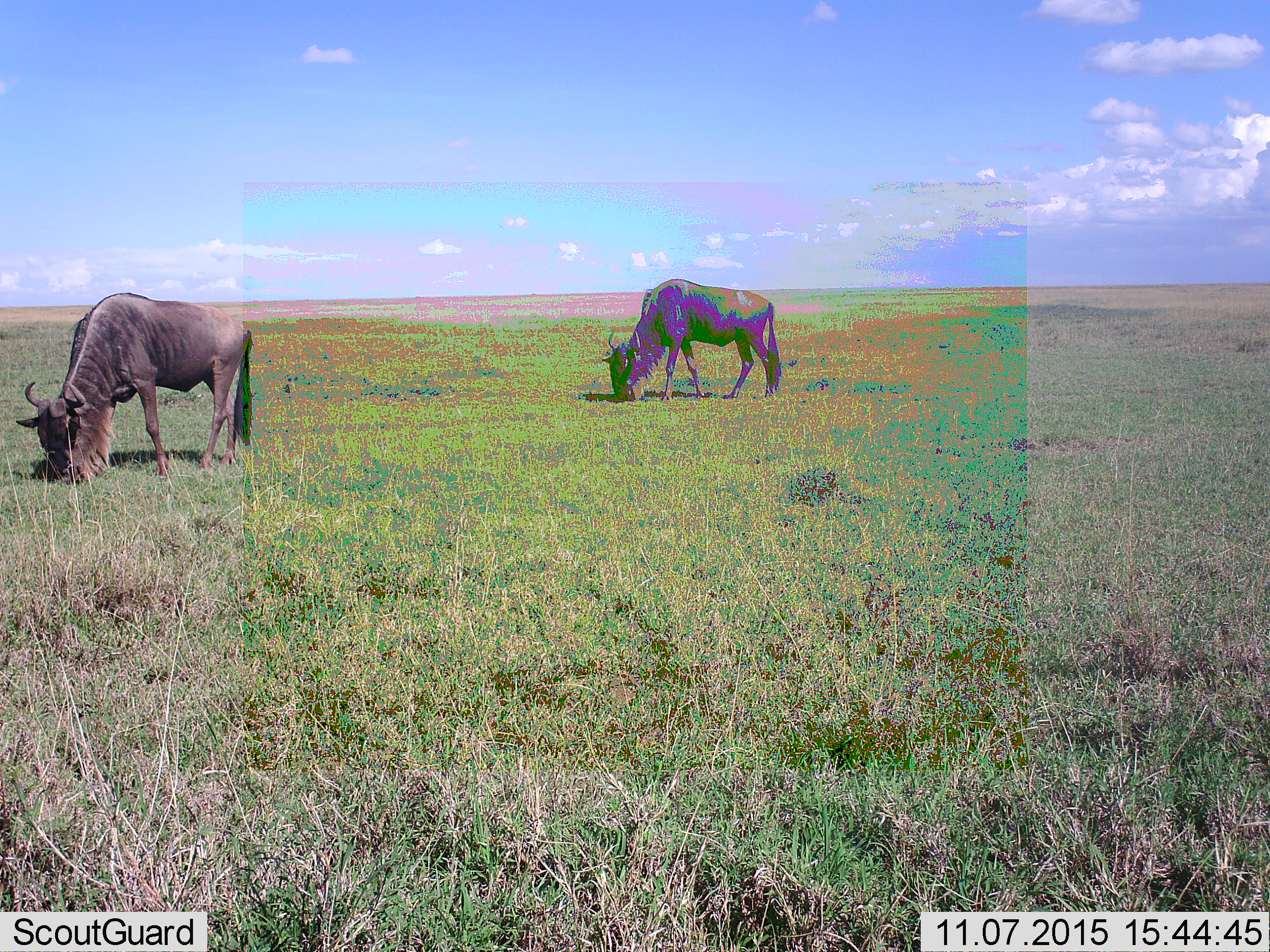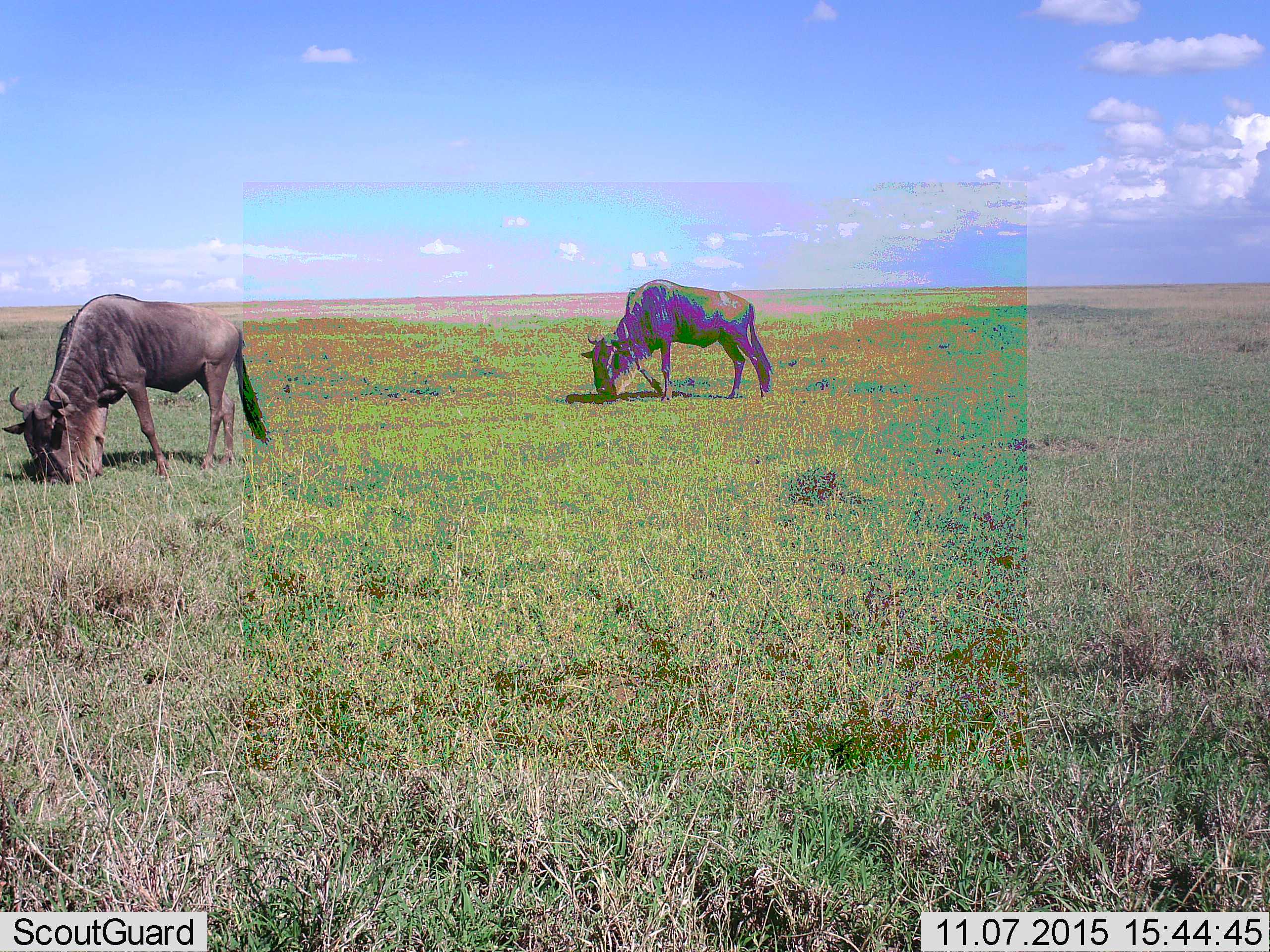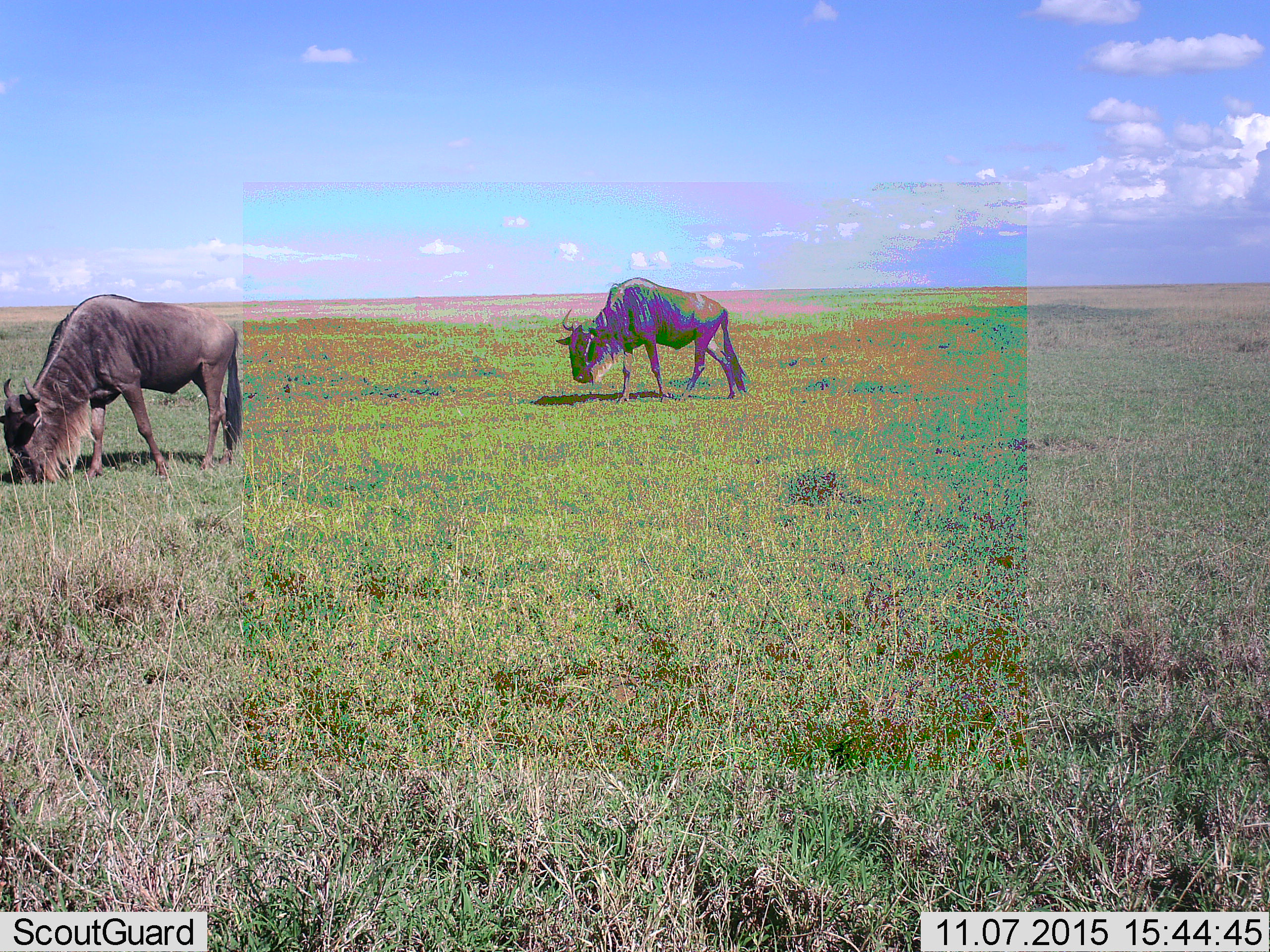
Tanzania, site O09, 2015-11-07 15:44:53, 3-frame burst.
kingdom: Animalia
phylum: Chordata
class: Mammalia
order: Artiodactyla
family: Bovidae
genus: Connochaetes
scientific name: Connochaetes taurinus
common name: blue wildebeest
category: wildebeest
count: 2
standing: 0%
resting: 0%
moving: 25%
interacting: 0%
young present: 0%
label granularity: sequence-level